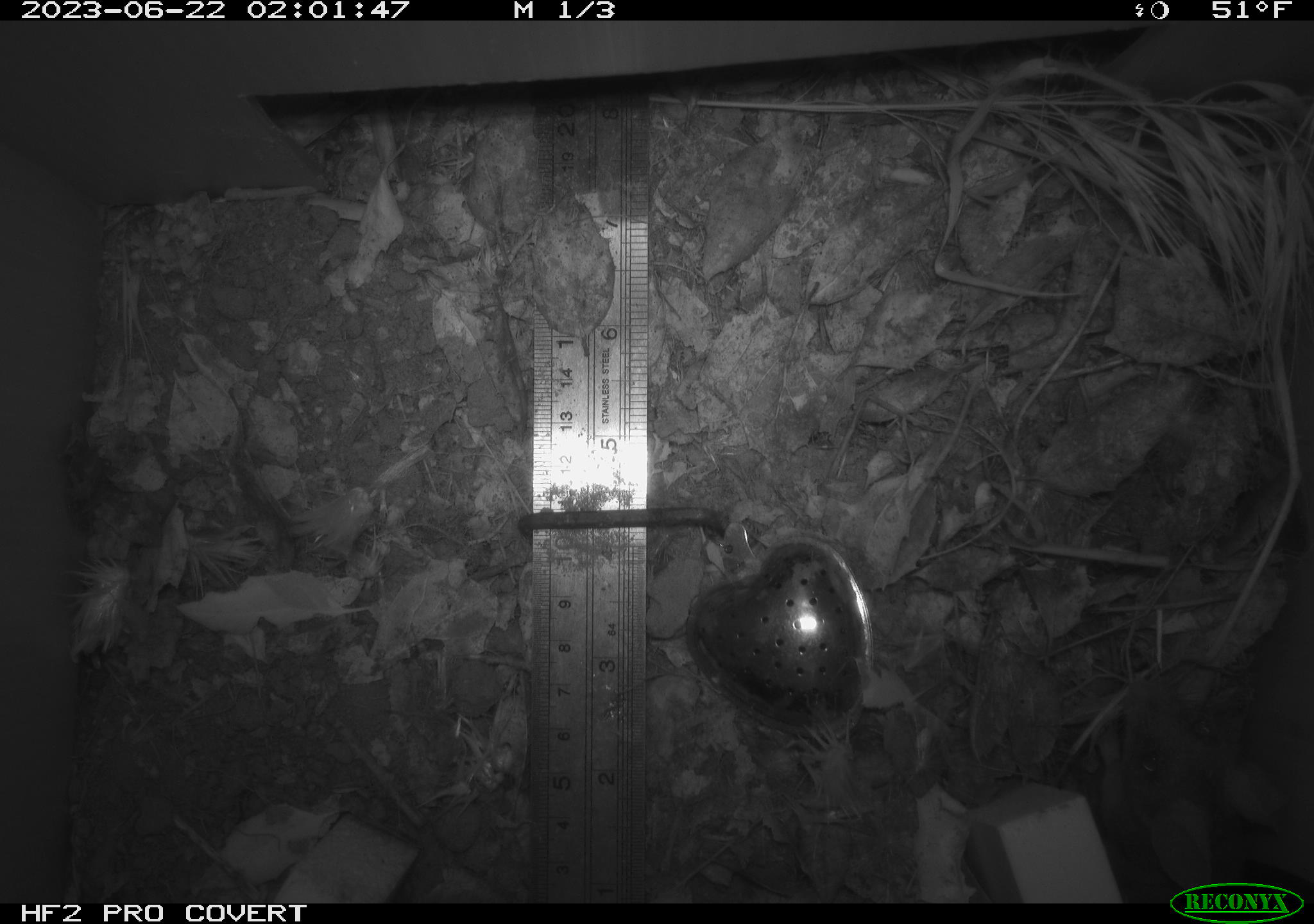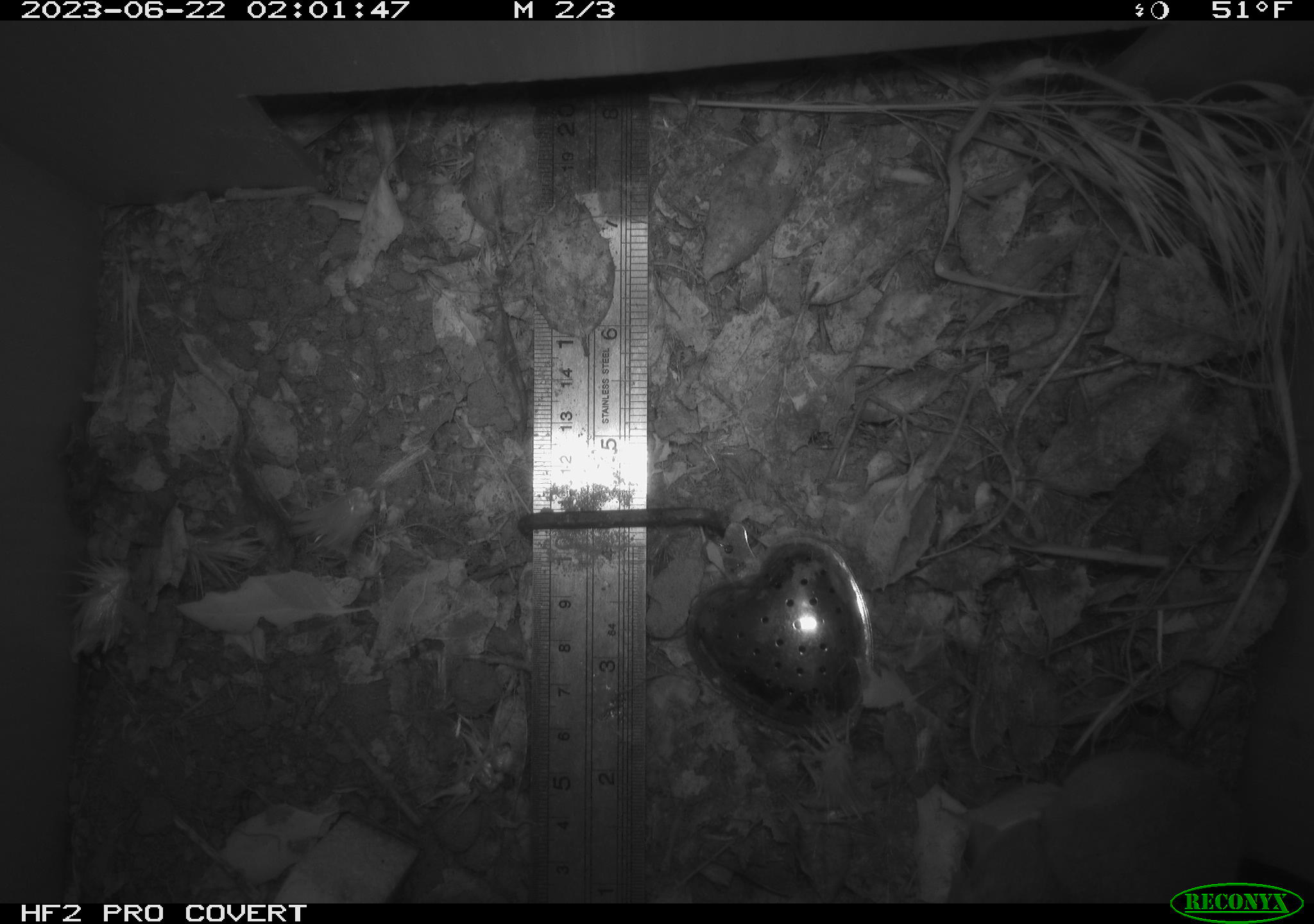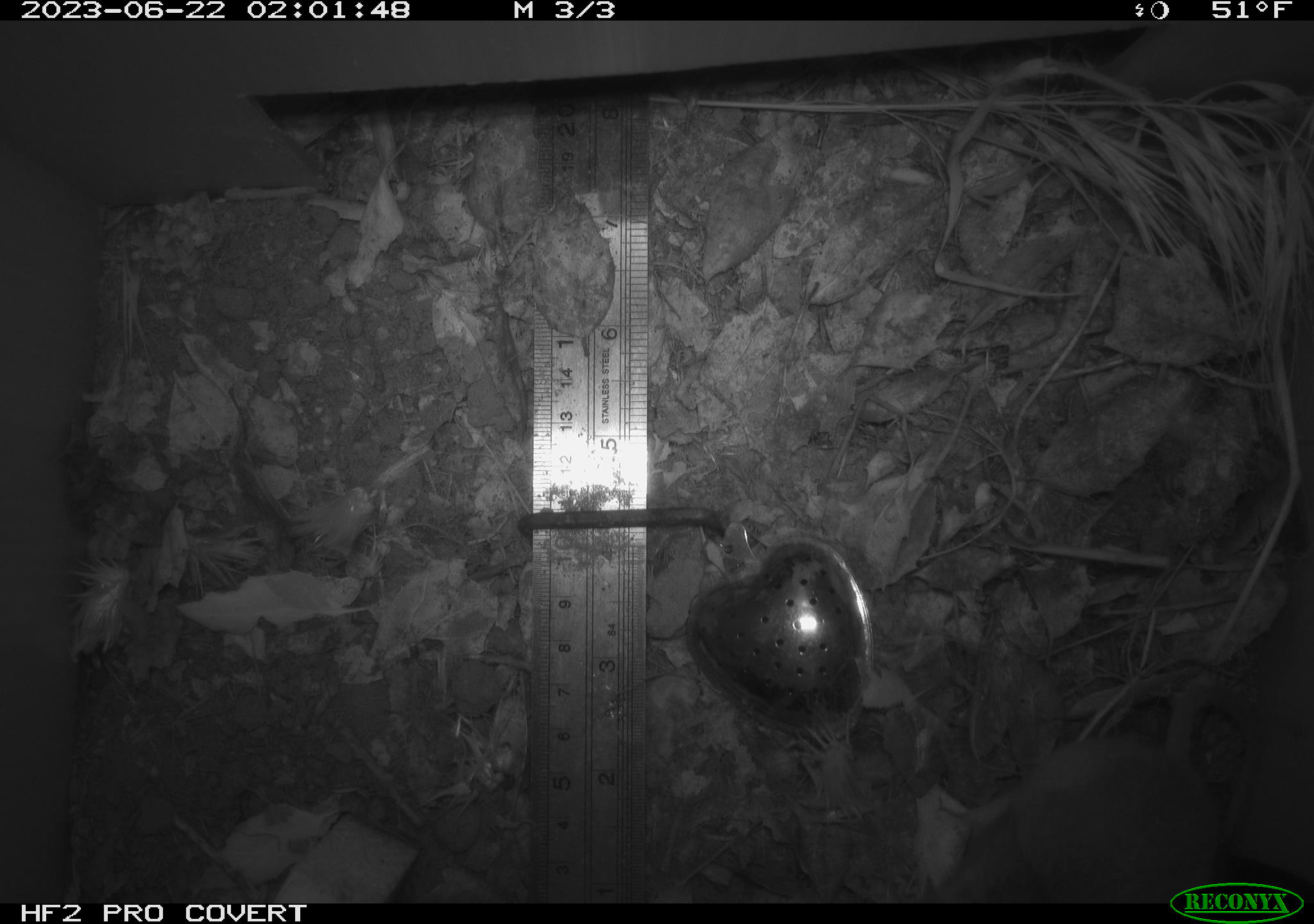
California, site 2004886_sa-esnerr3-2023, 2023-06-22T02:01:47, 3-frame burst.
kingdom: Animalia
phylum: Chordata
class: Mammalia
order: Rodentia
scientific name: Rodentia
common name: mouse species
Mouse species (Rodentia).